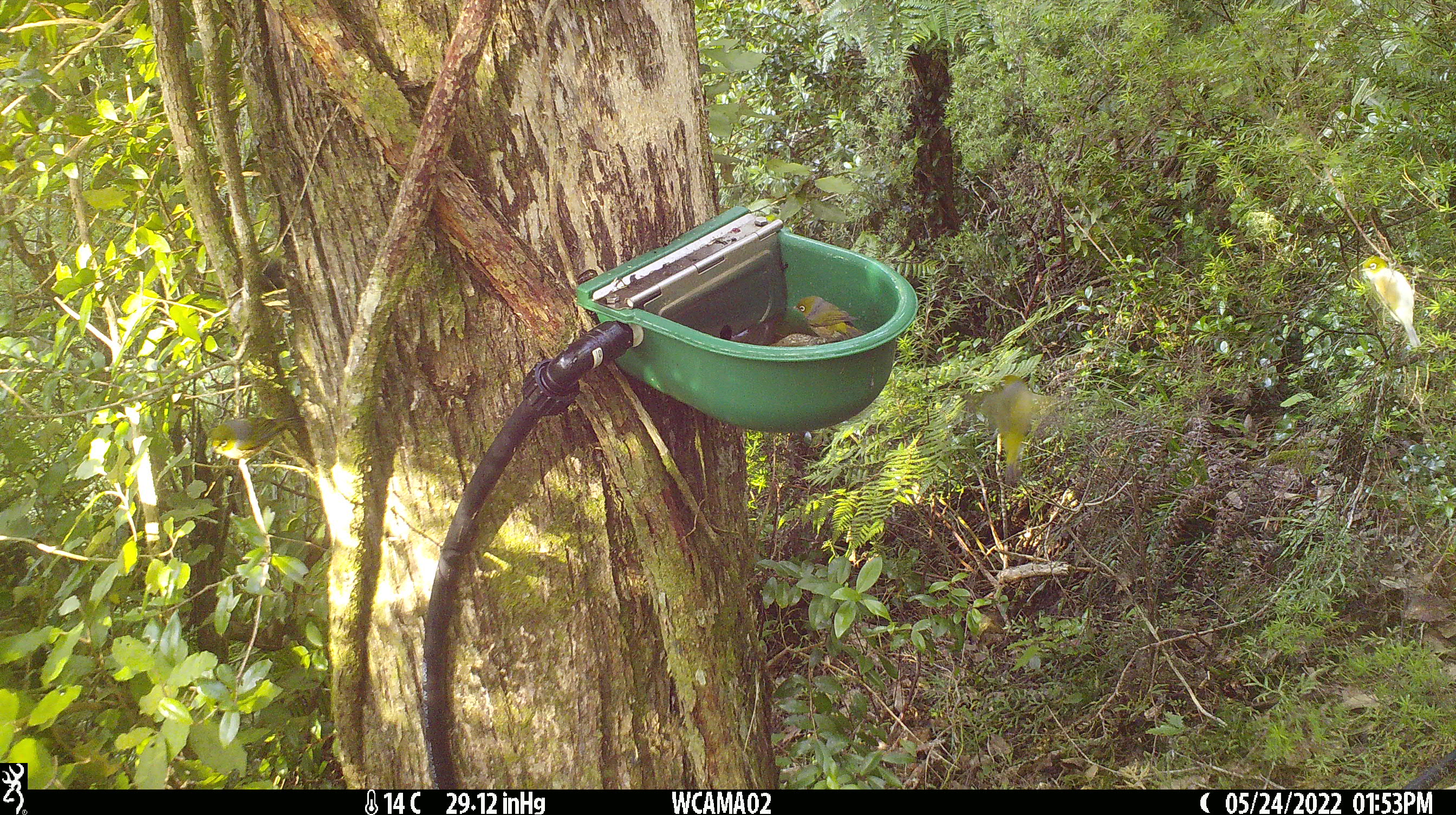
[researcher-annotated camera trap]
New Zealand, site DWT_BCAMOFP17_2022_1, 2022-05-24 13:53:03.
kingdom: Animalia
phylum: Chordata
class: Aves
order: Passeriformes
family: Zosteropidae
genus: Zosterops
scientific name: Zosterops lateralis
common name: silvereye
Silvereye (Zosterops lateralis).